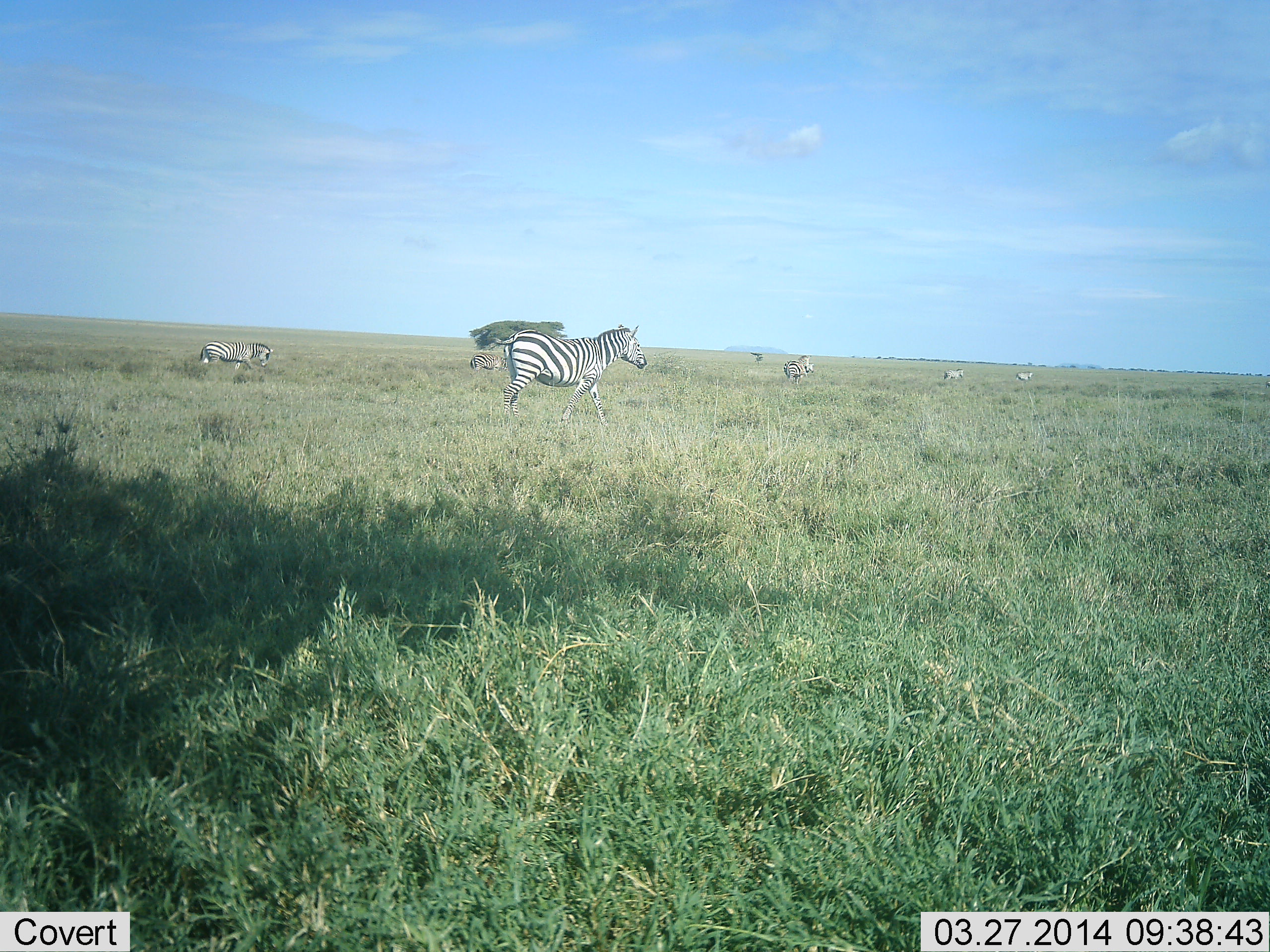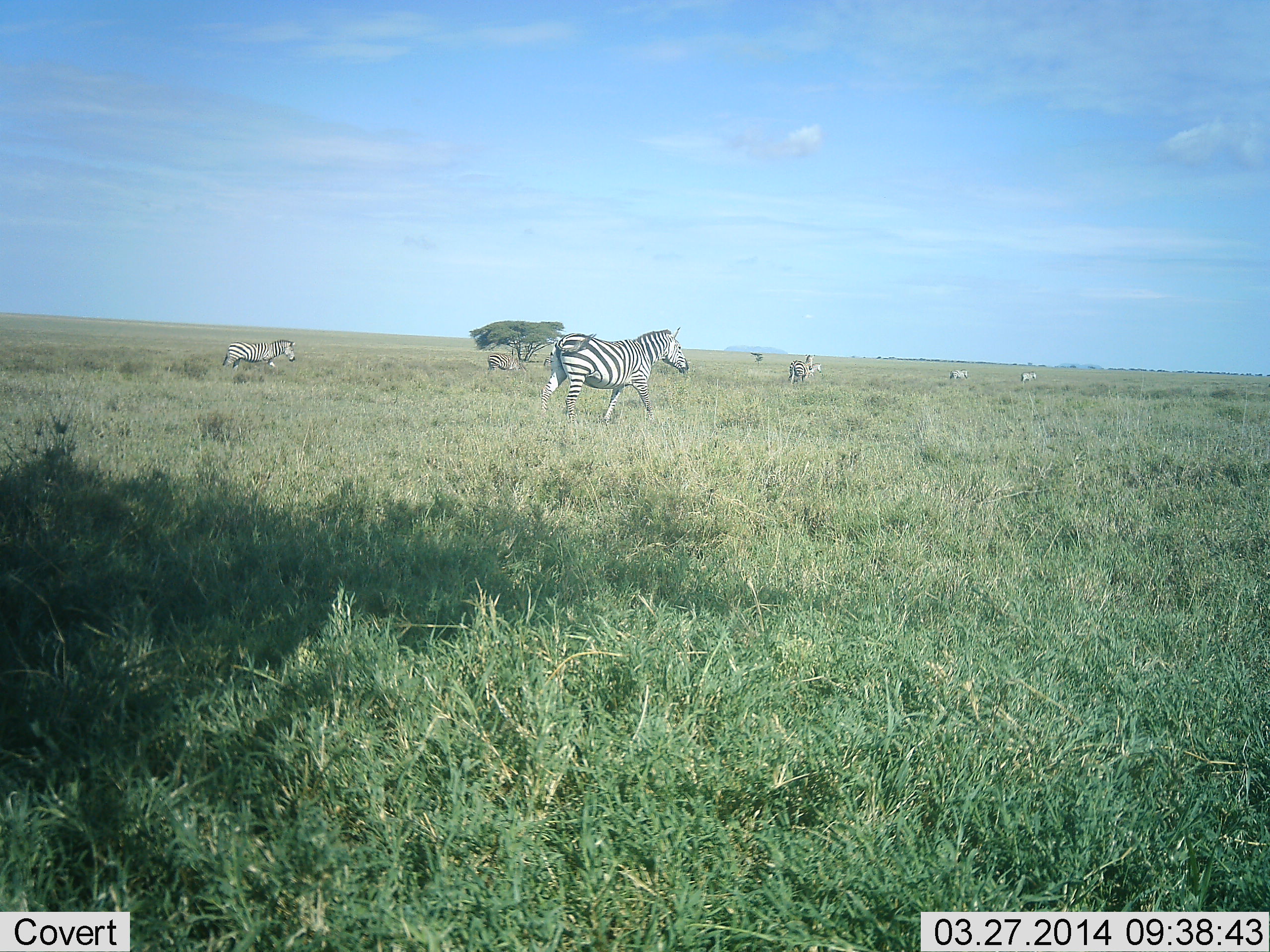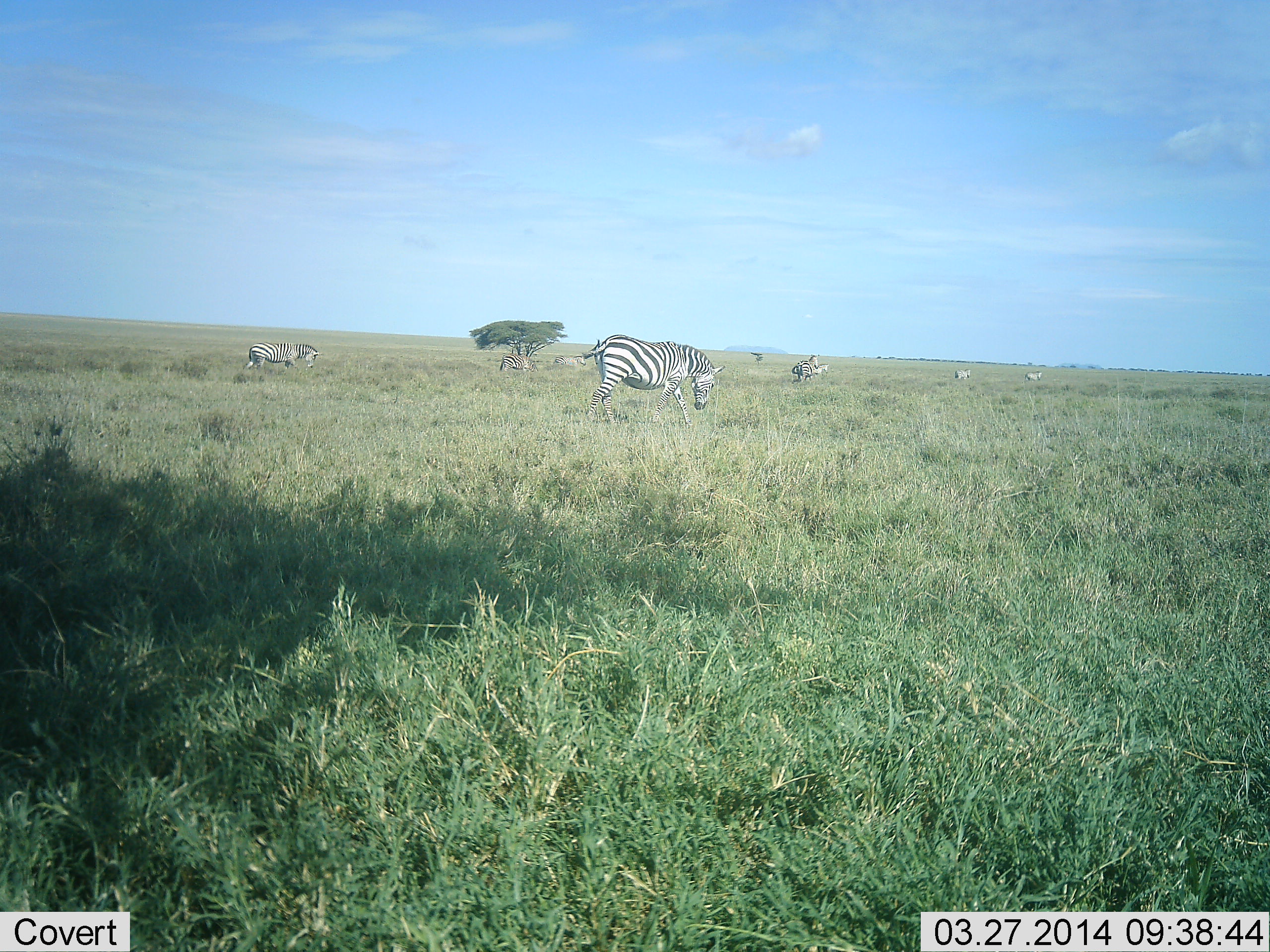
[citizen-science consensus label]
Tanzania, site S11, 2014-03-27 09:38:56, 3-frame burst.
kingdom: Animalia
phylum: Chordata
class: Mammalia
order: Perissodactyla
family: Equidae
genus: Equus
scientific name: Equus quagga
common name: plains zebra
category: zebra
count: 6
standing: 9%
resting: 0%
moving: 97%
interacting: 0%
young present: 0%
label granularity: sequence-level